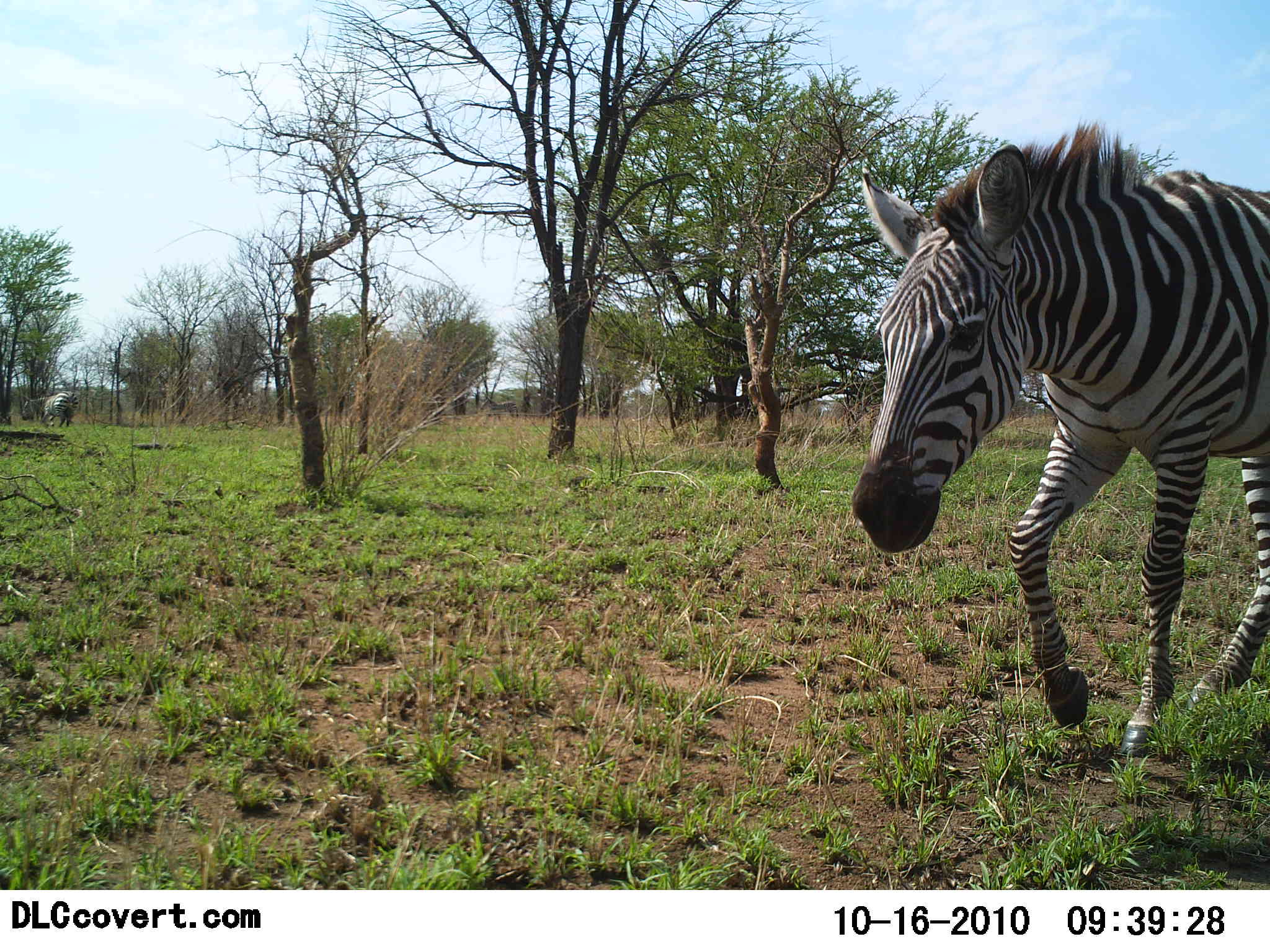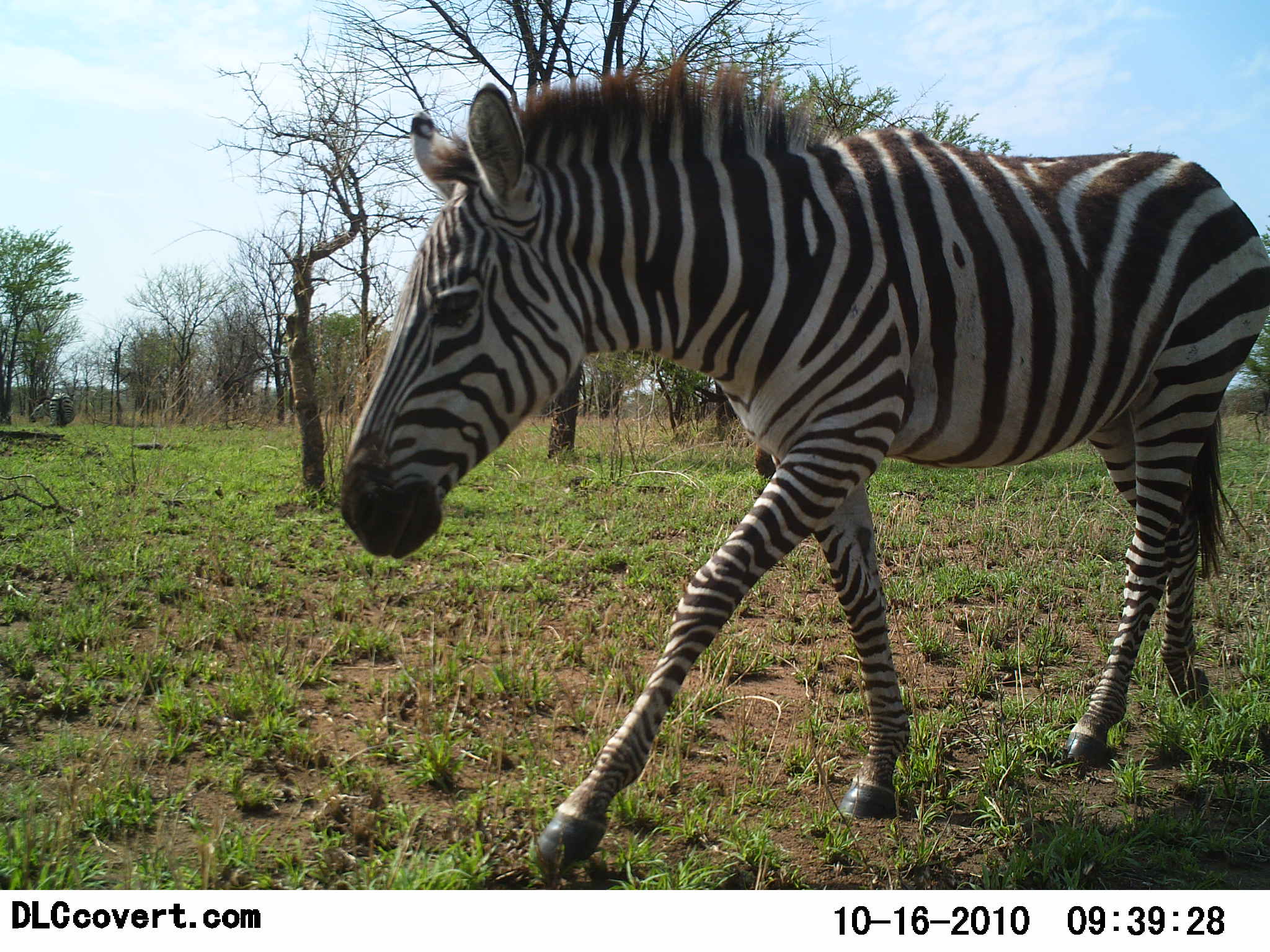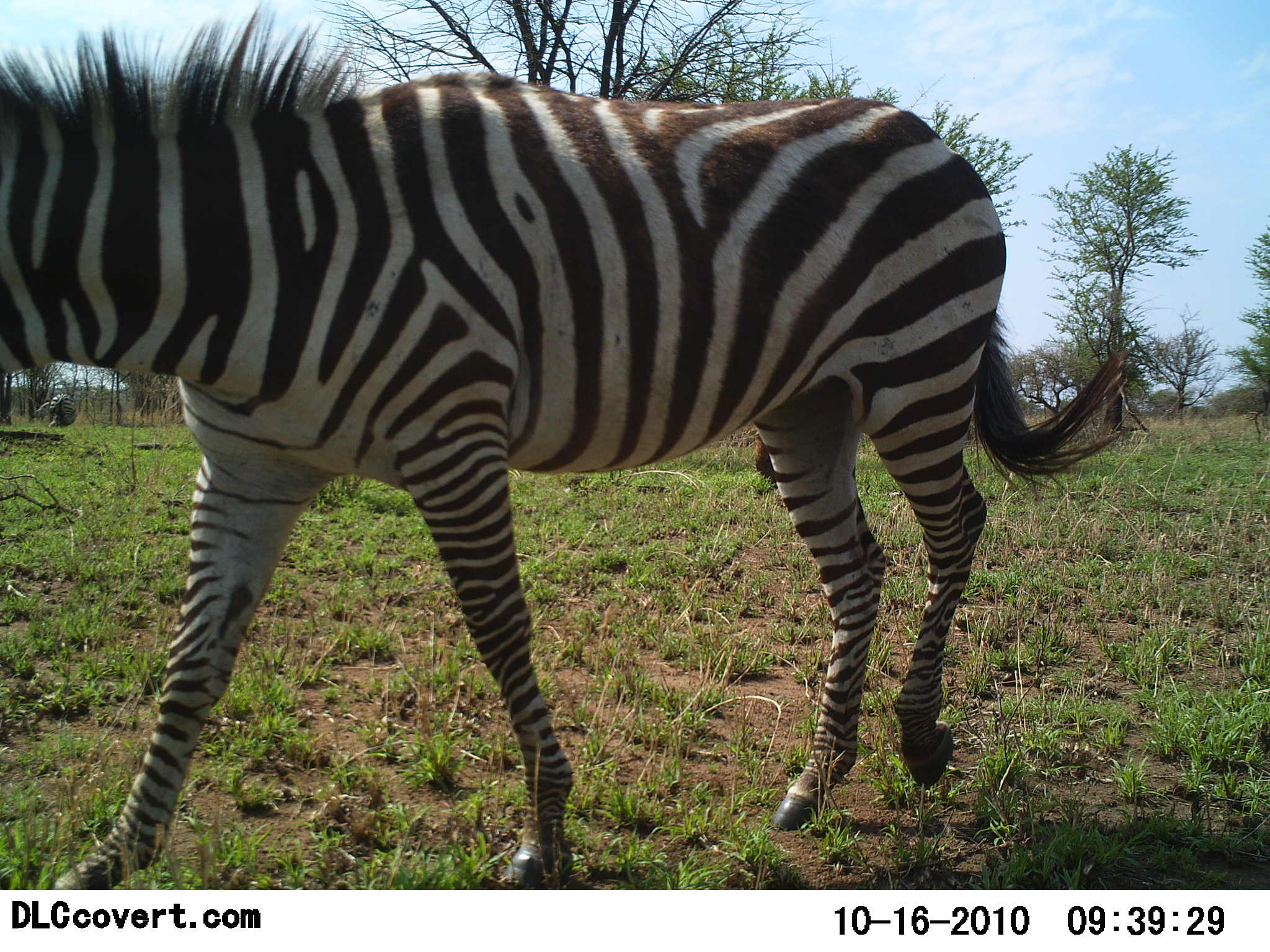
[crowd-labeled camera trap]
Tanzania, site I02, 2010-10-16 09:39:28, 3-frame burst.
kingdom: Animalia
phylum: Chordata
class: Mammalia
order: Perissodactyla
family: Equidae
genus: Equus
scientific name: Equus quagga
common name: plains zebra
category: zebra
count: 2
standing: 23%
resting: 4%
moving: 100%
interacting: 0%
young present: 4%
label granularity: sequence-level